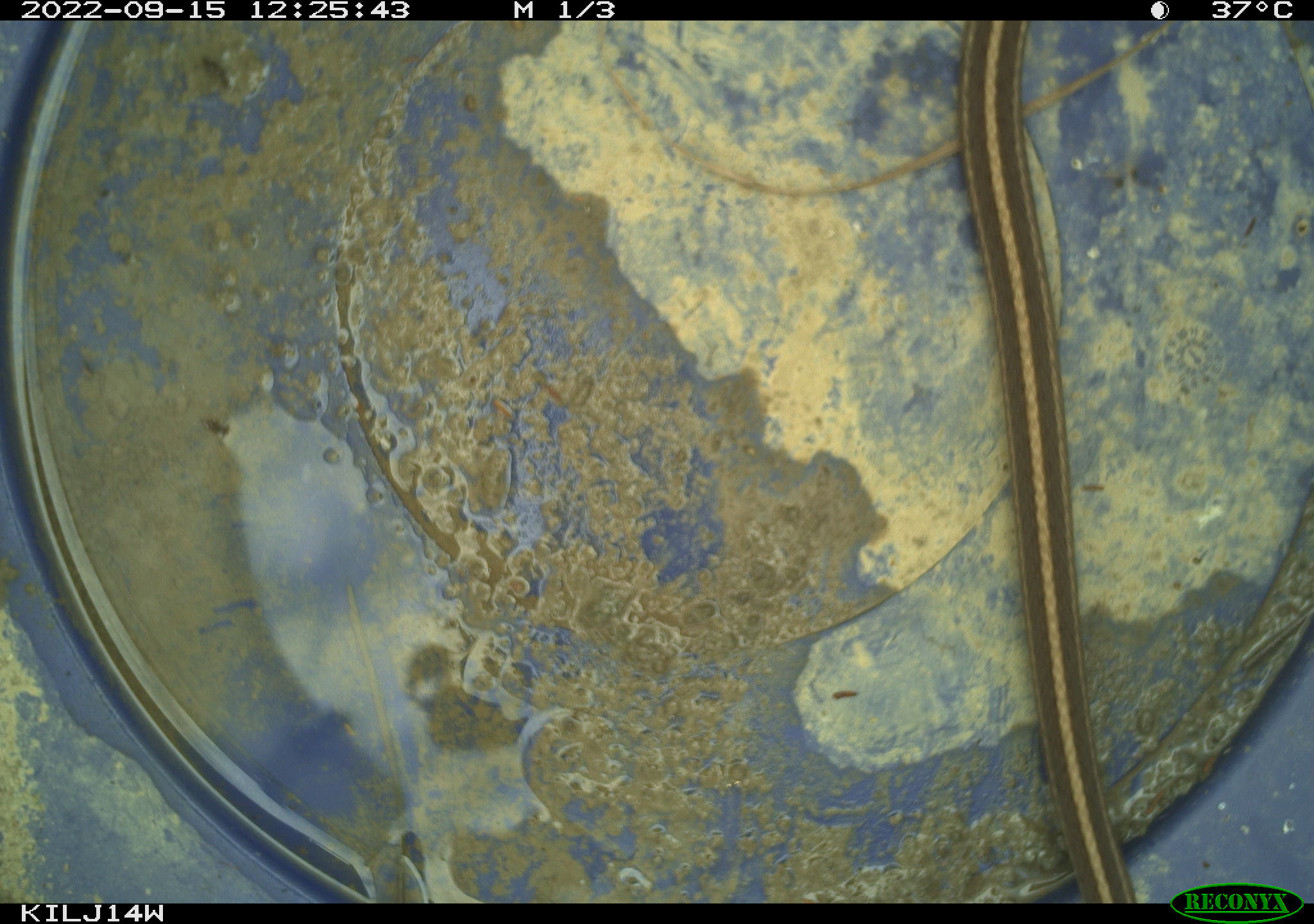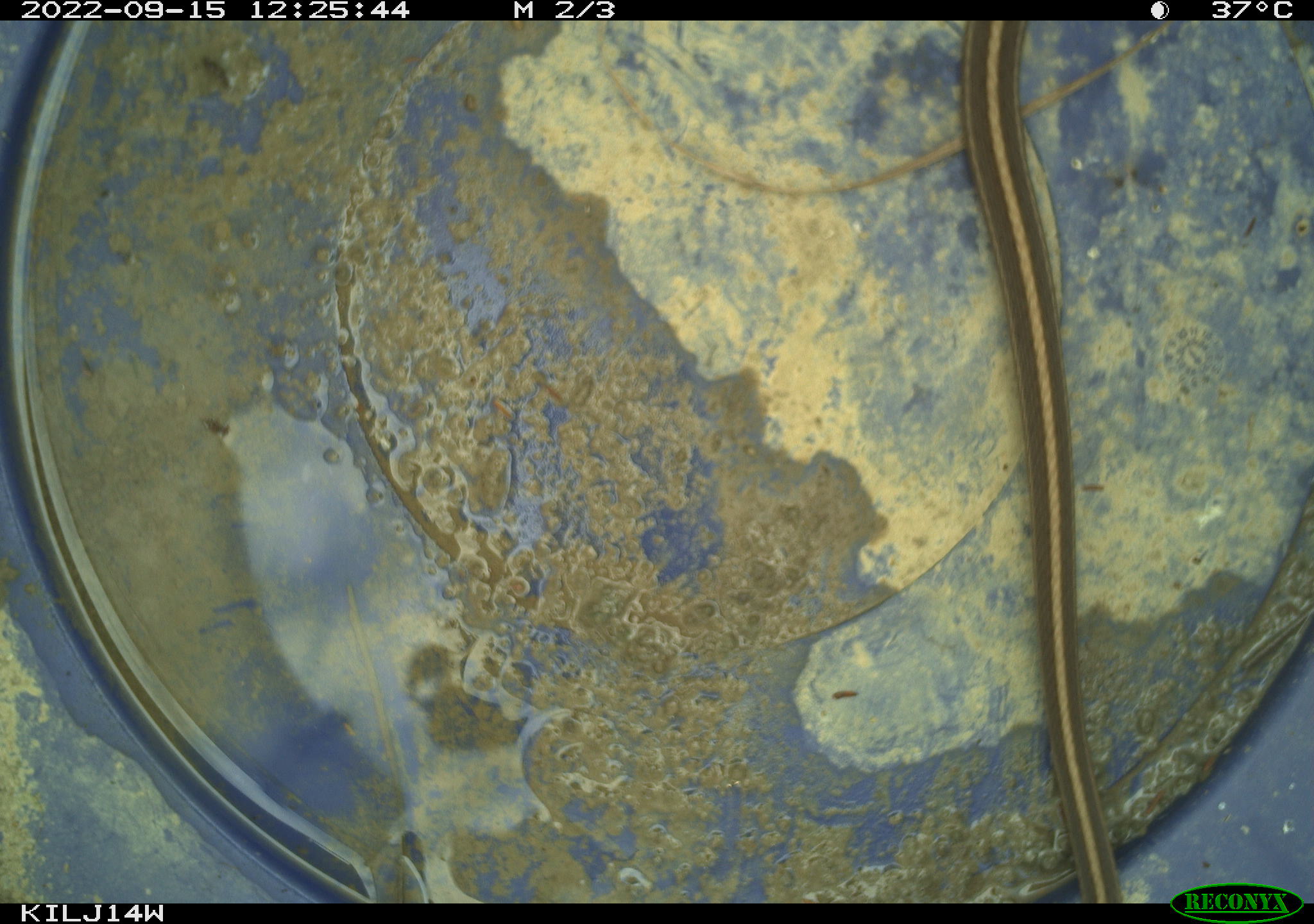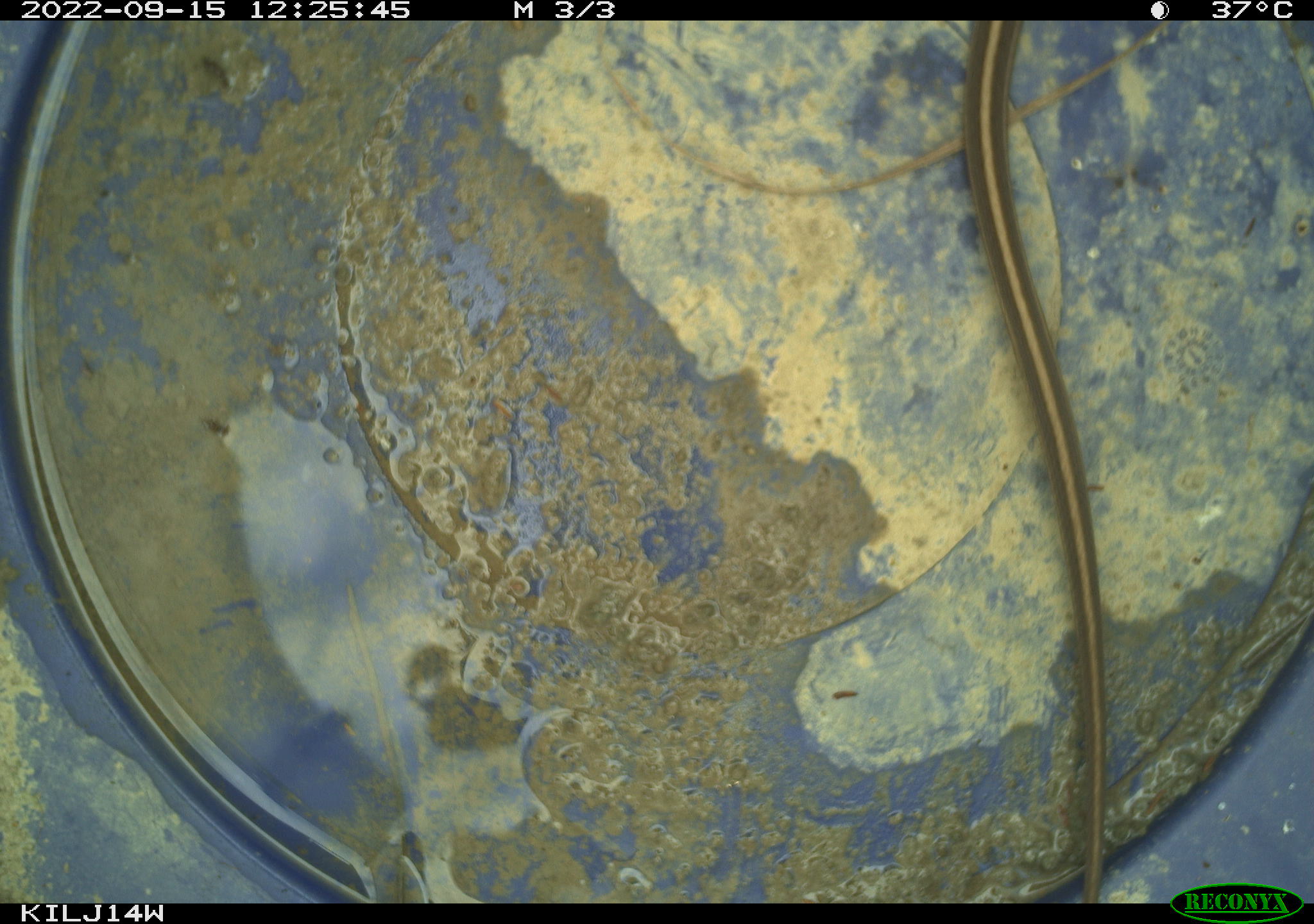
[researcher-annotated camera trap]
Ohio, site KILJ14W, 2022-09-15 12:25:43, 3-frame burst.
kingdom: Animalia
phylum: Chordata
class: Reptilia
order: Squamata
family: Colubridae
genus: Thamnophis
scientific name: Thamnophis sirtalis sirtalis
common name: eastern gartersnake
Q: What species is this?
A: Eastern gartersnake (Thamnophis sirtalis sirtalis).